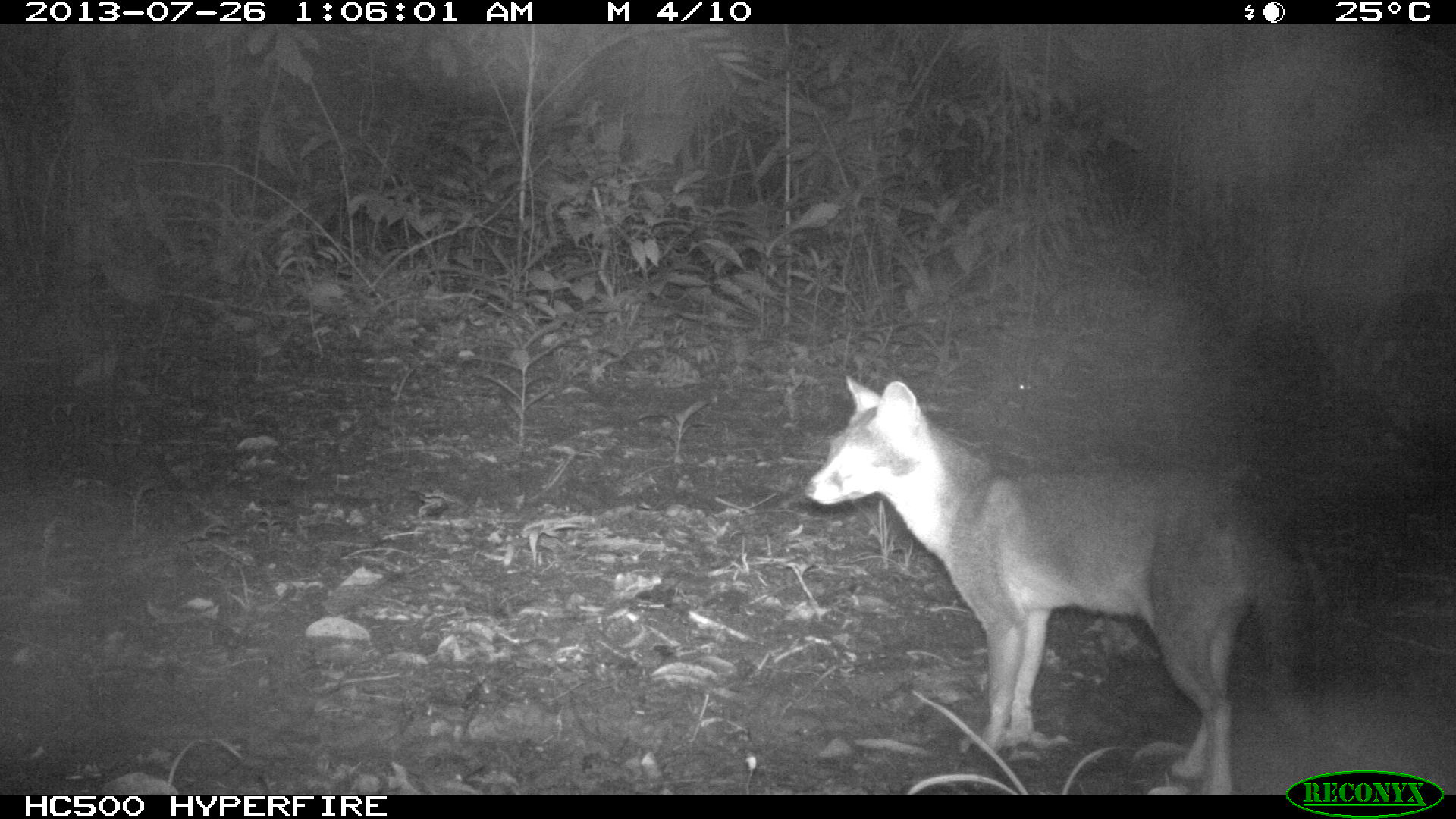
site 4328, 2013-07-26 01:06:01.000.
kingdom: Animalia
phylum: Chordata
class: Mammalia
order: Carnivora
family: Canidae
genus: Urocyon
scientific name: Urocyon cinereoargenteus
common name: gray fox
Urocyon cinereoargenteus (gray fox), count 1.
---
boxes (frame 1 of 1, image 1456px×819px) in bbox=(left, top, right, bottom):
urocyon cinereoargenteus: bbox=(804, 372, 1312, 794)